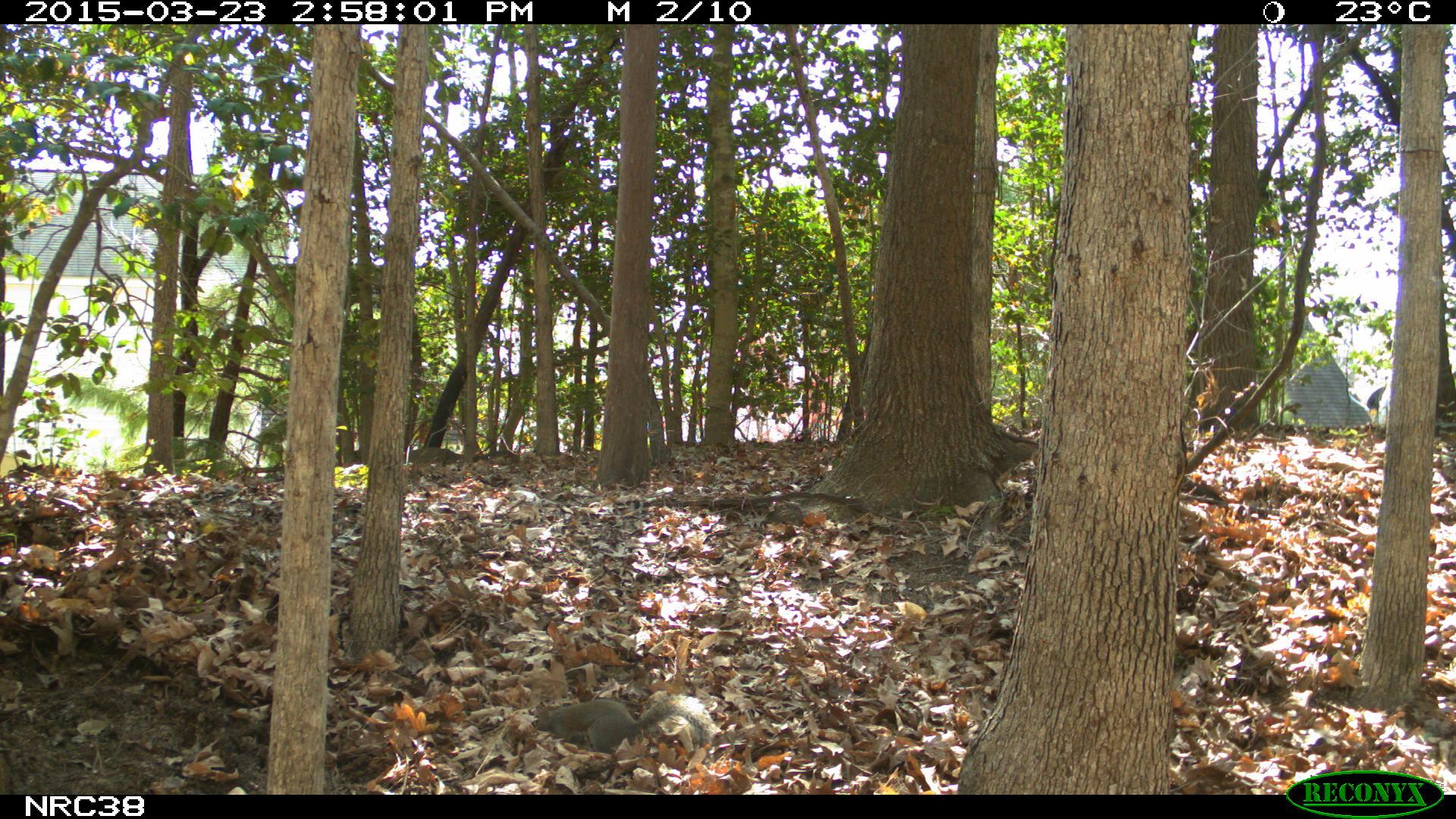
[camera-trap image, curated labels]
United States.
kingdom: Animalia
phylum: Chordata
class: Mammalia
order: Rodentia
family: Sciuridae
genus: Sciurus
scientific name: Sciurus carolinensis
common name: eastern gray squirrel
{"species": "Eastern Gray Squirrel (Sciurus carolinensis)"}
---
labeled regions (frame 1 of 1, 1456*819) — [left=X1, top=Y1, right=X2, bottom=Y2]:
Eastern Gray Squirrel: [left=528, top=683, right=718, bottom=757]